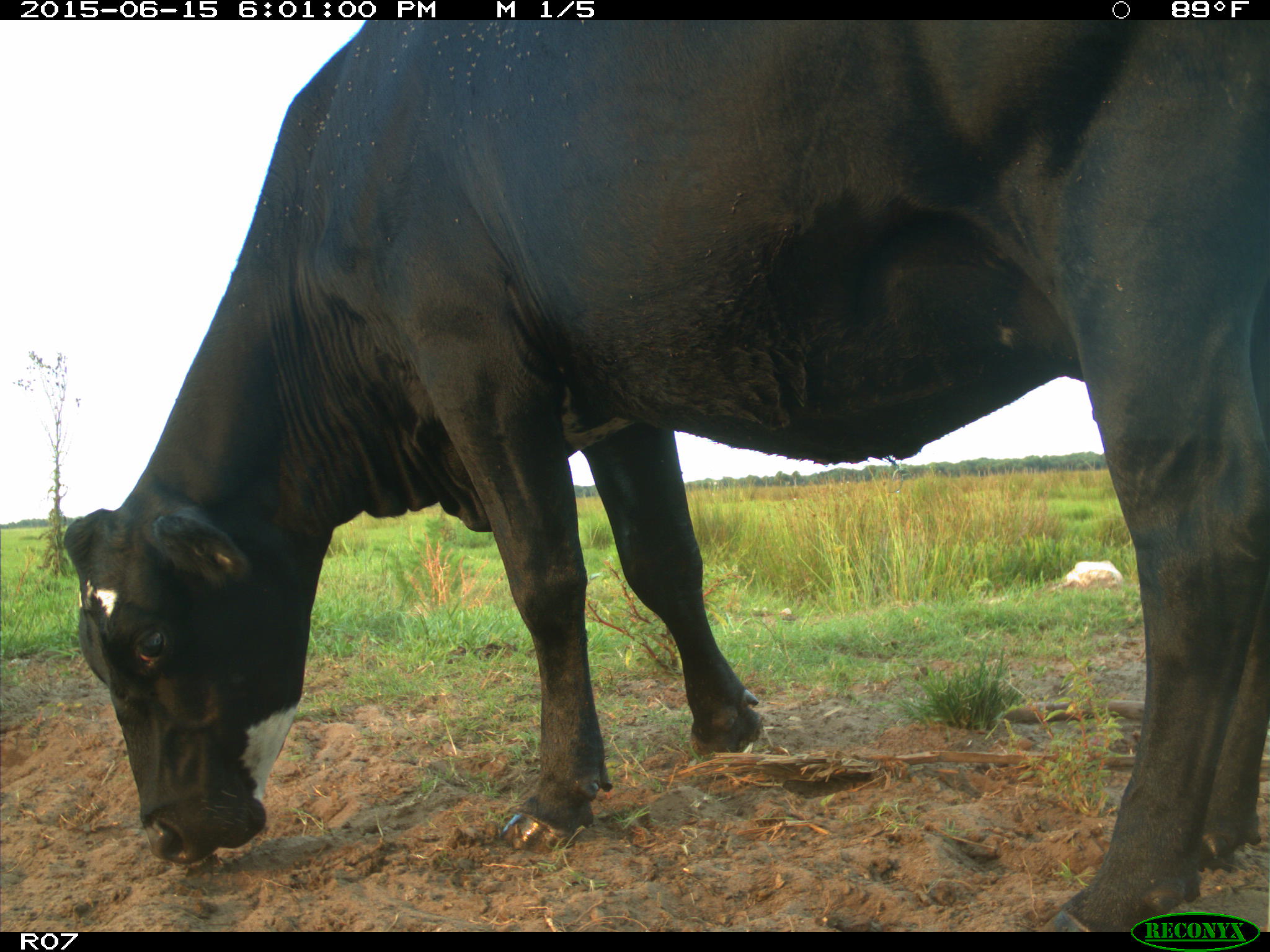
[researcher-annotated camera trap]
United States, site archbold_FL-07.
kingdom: Animalia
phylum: Chordata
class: Mammalia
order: Artiodactyla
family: Bovidae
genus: Bos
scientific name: Bos taurus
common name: domestic cow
Bos taurus (domestic cow).